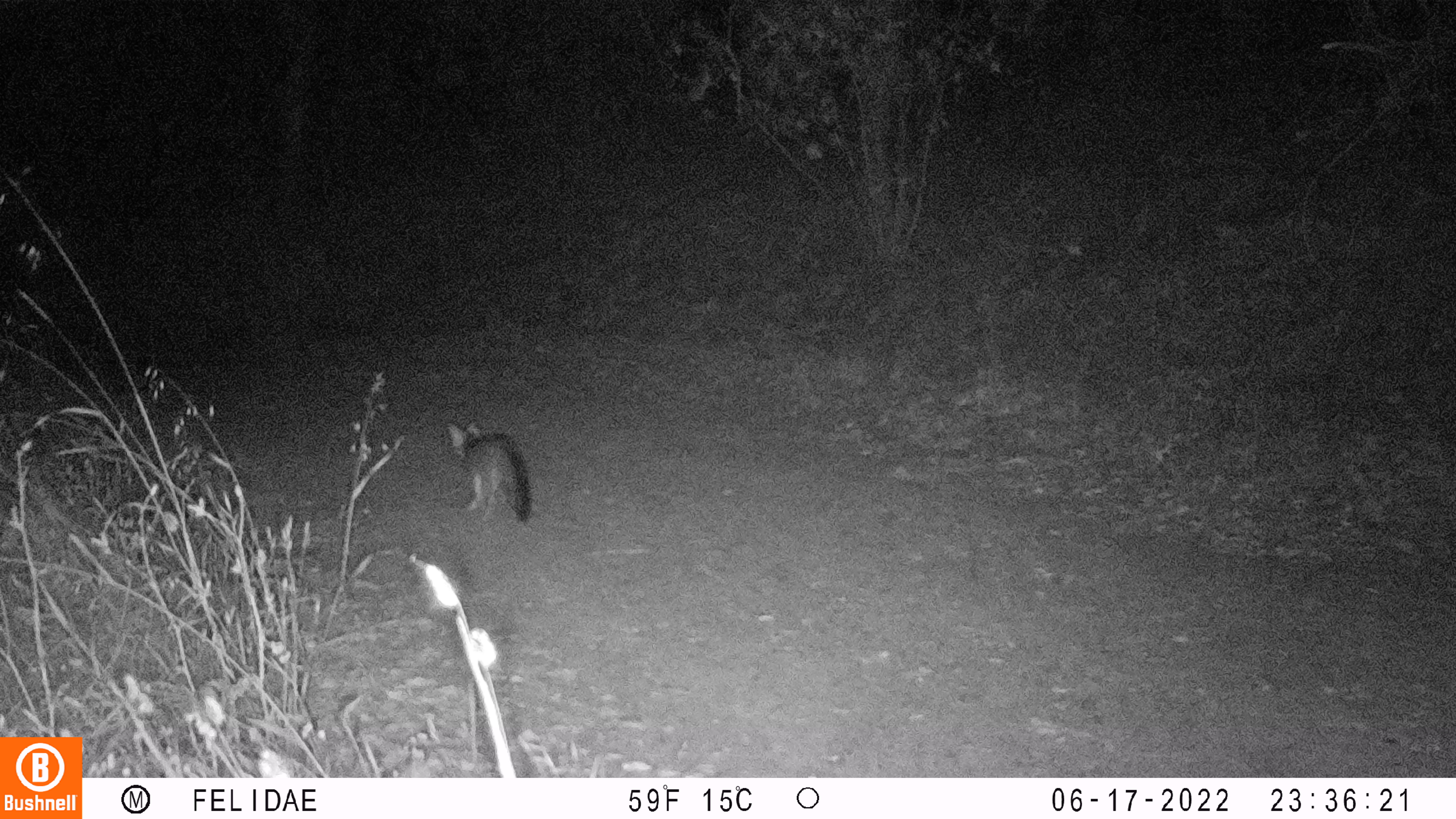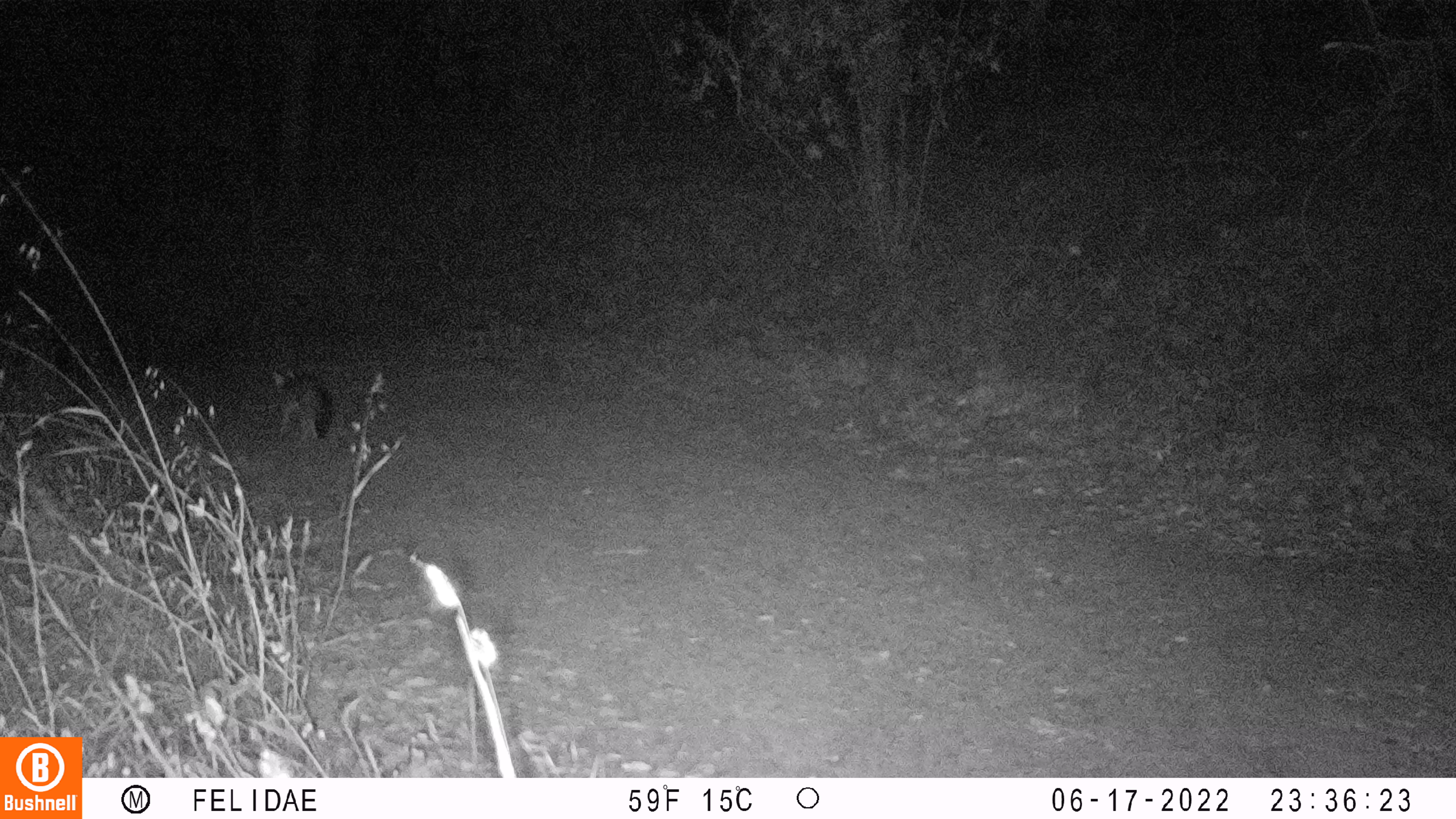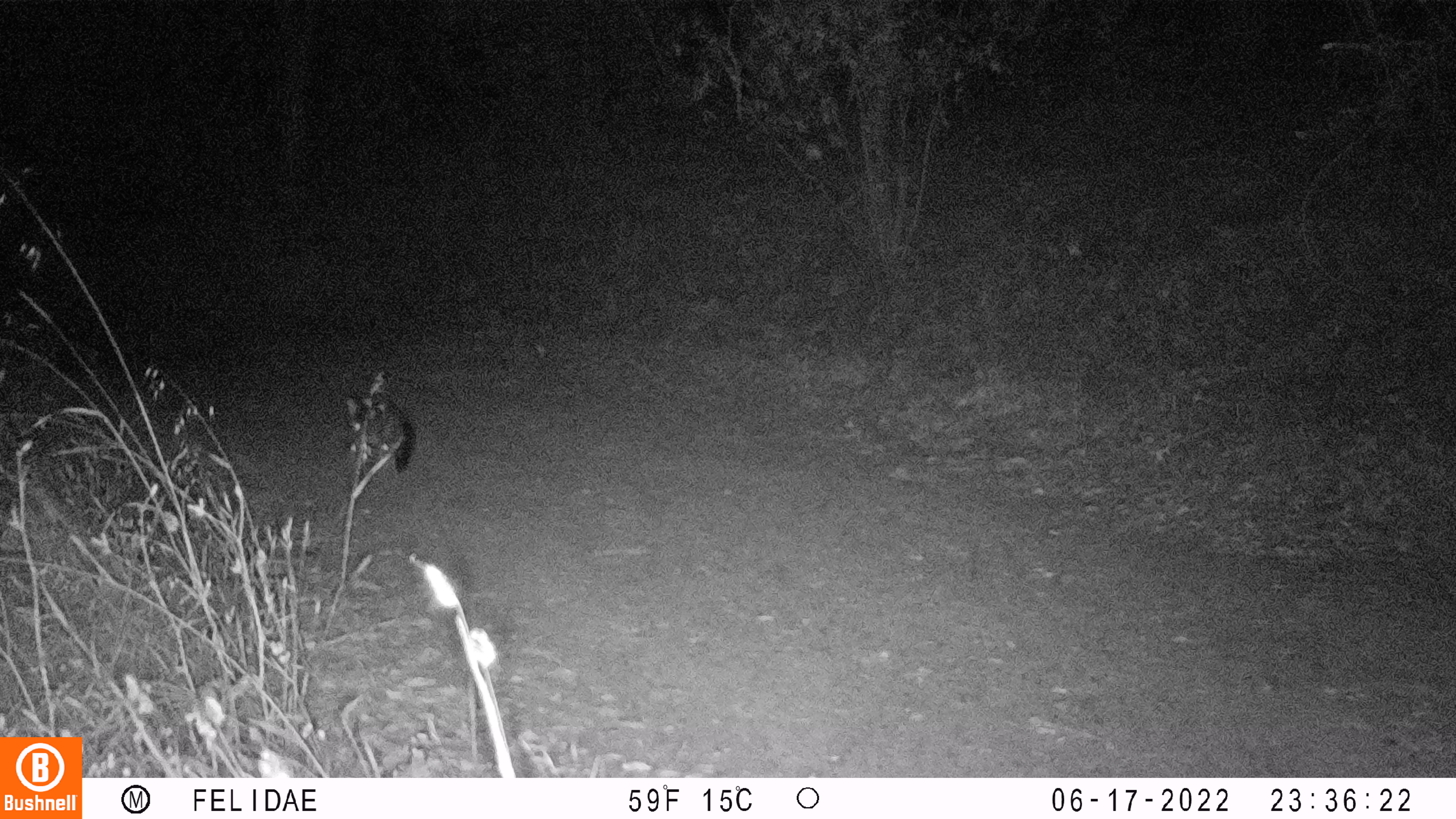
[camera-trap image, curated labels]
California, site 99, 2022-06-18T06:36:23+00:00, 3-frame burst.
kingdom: Animalia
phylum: Chordata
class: Mammalia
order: Carnivora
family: Canidae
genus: Urocyon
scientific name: Urocyon cinereoargenteus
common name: gray fox